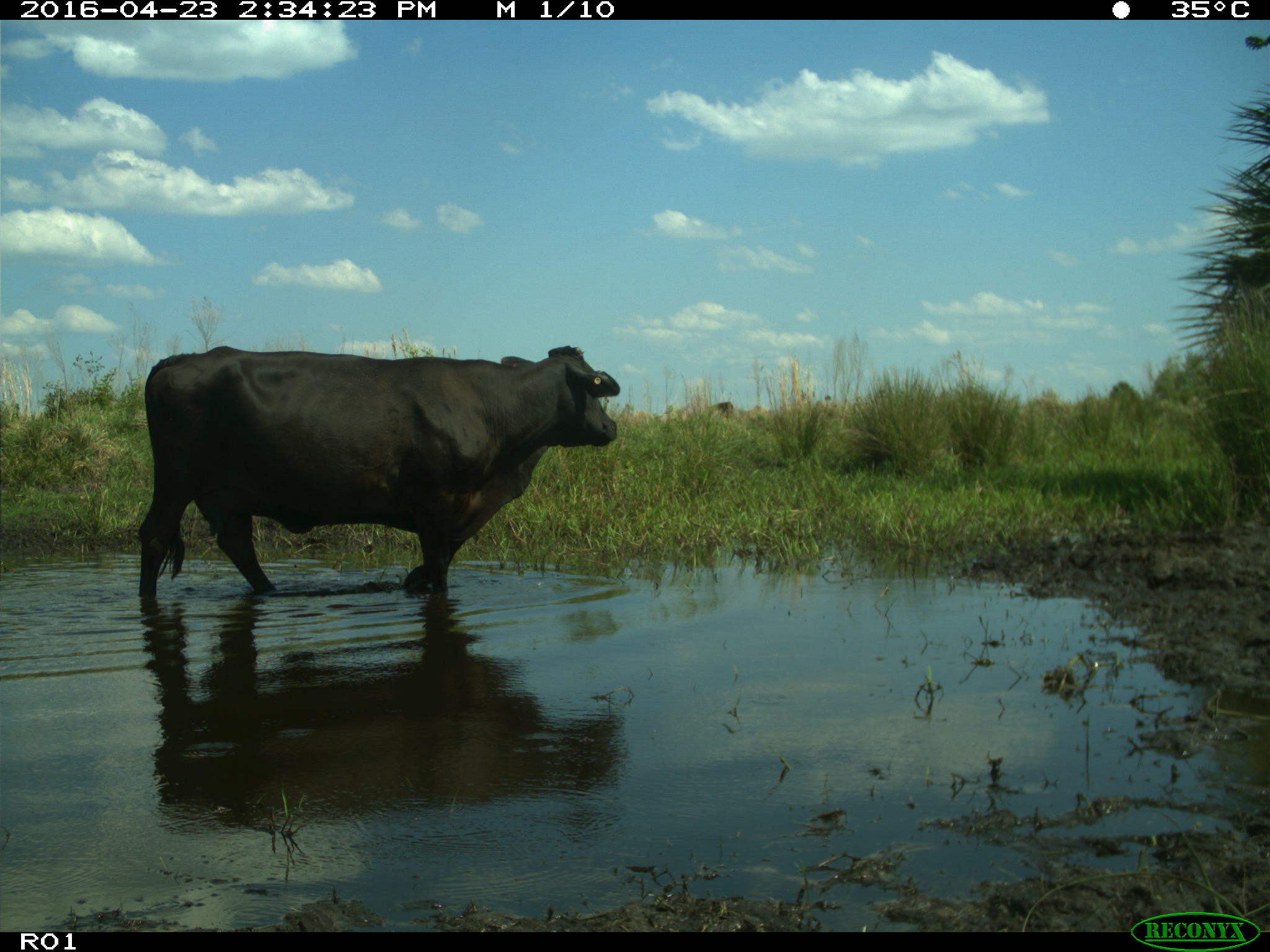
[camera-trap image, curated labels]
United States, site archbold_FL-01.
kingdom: Animalia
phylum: Chordata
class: Mammalia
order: Artiodactyla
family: Bovidae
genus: Bos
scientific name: Bos taurus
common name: domestic cow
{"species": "Bos taurus (domestic cow)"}